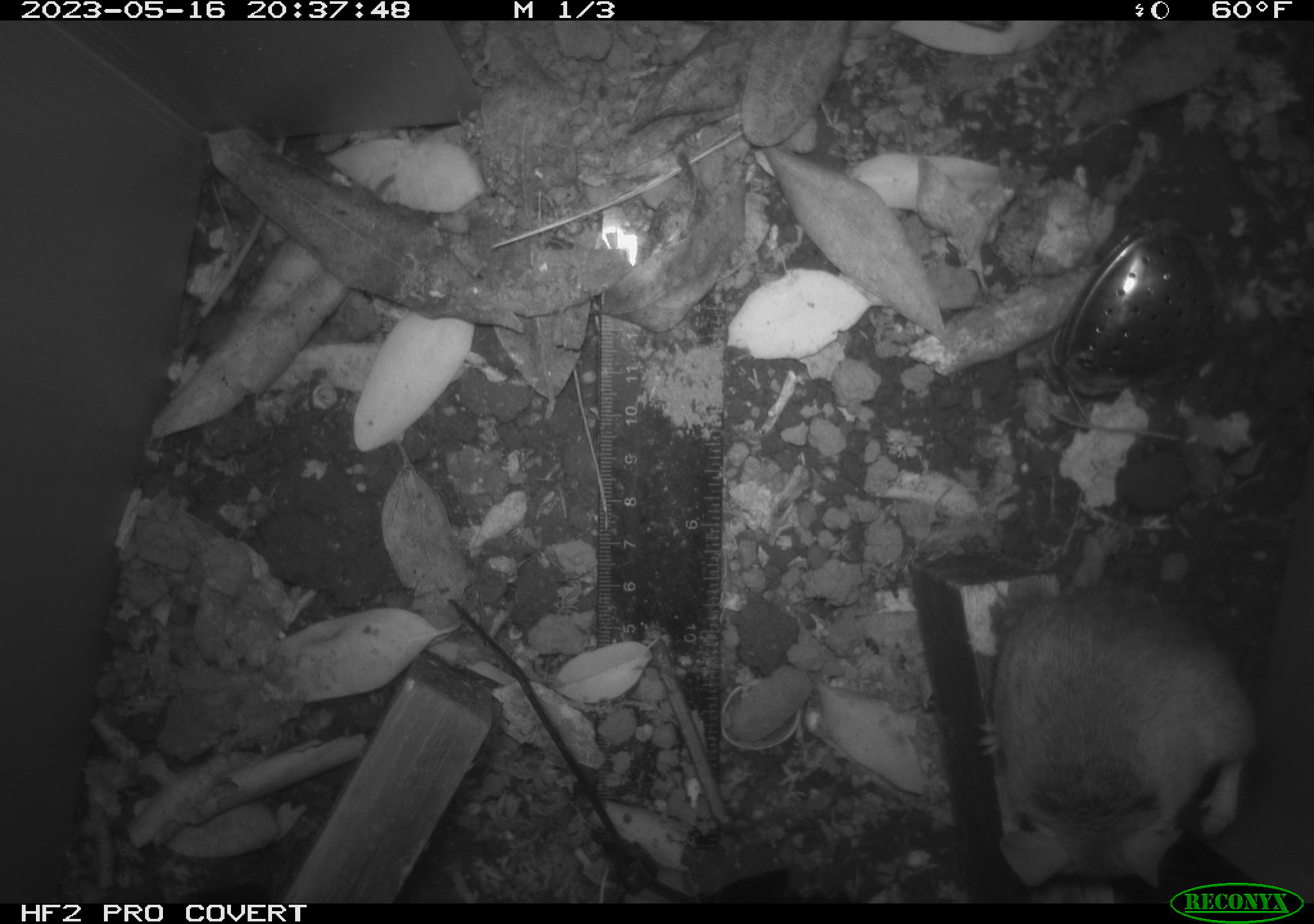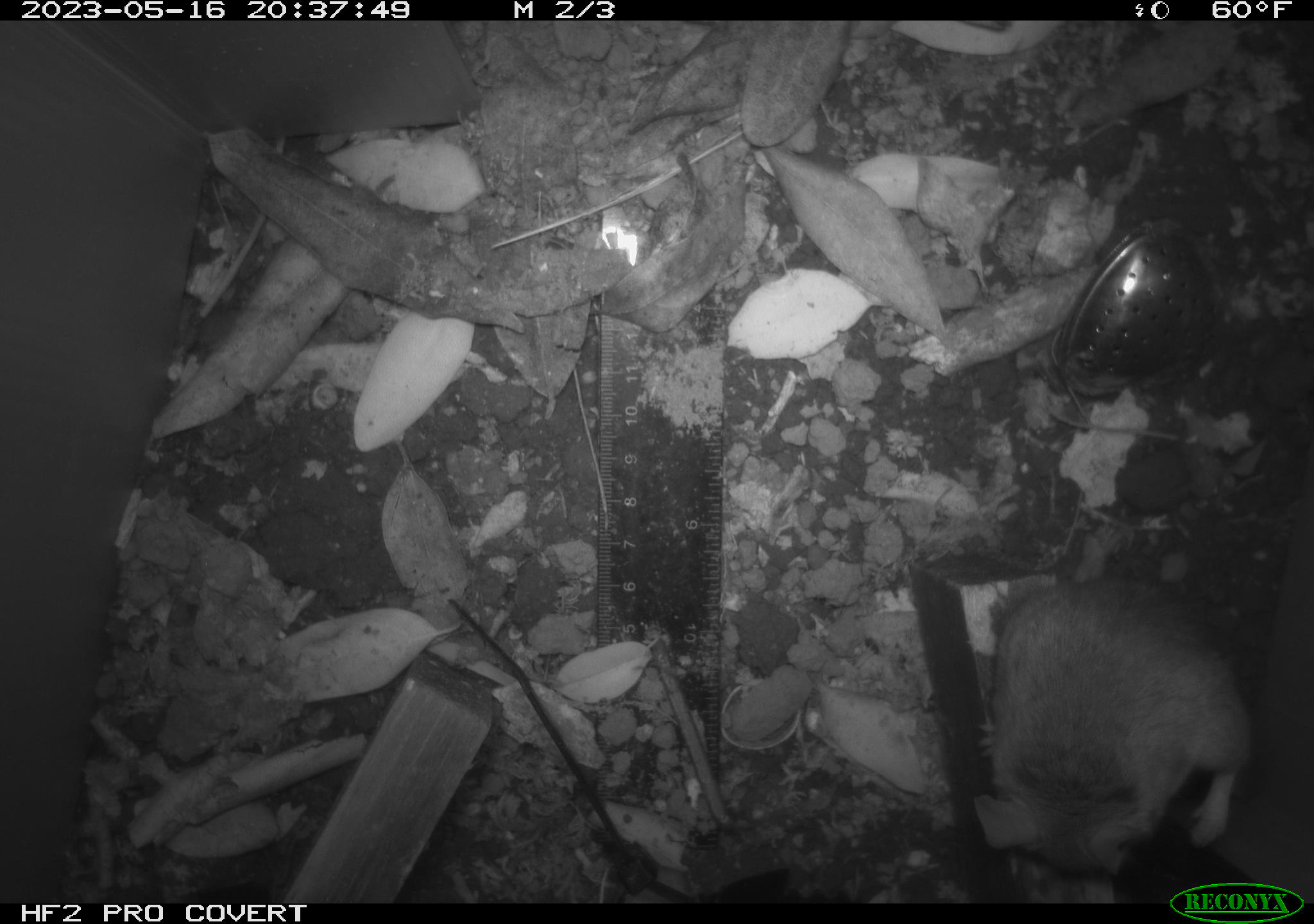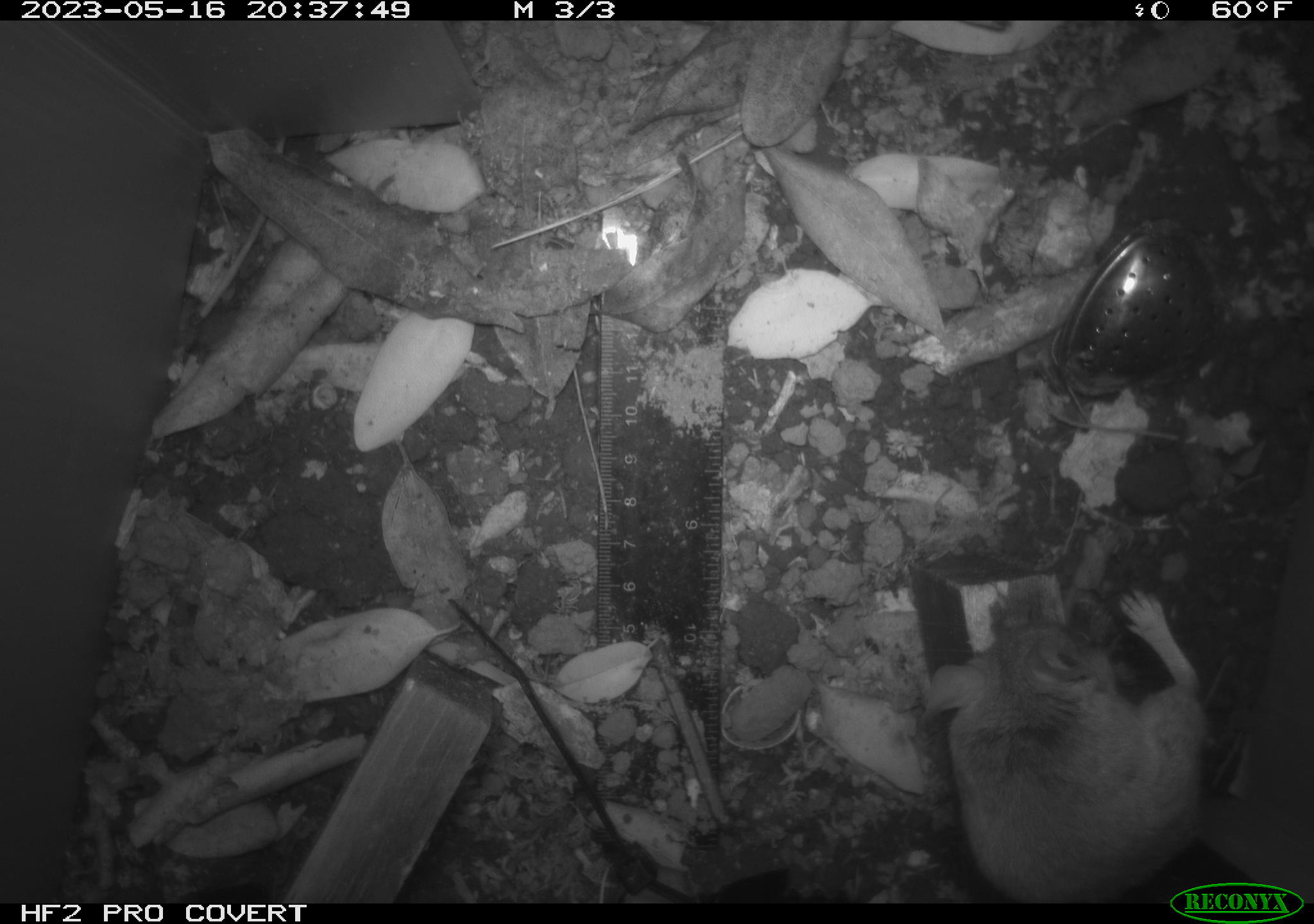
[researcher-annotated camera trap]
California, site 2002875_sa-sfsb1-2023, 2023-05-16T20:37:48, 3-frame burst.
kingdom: Animalia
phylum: Chordata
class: Mammalia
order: Rodentia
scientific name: Rodentia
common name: mouse species